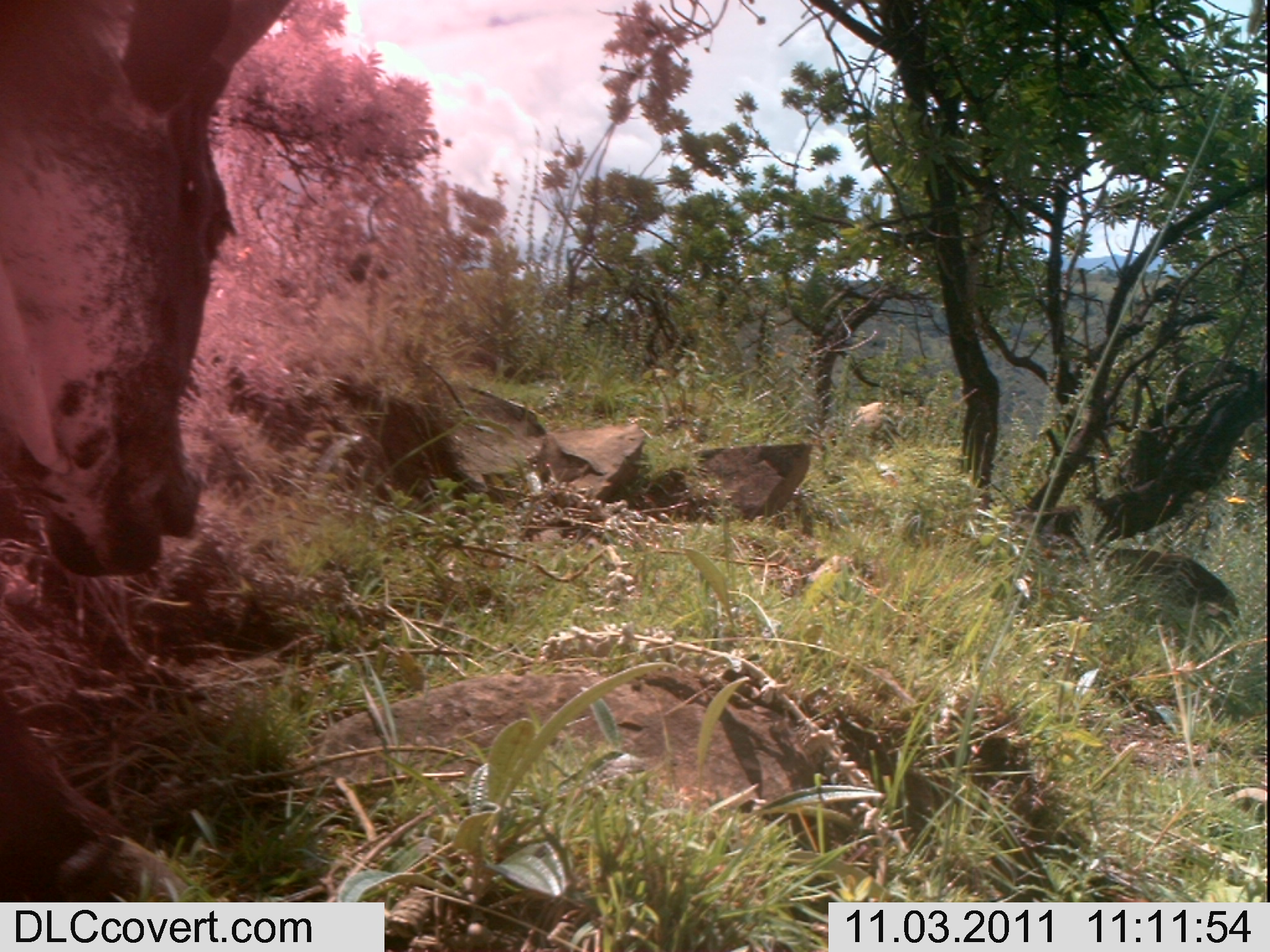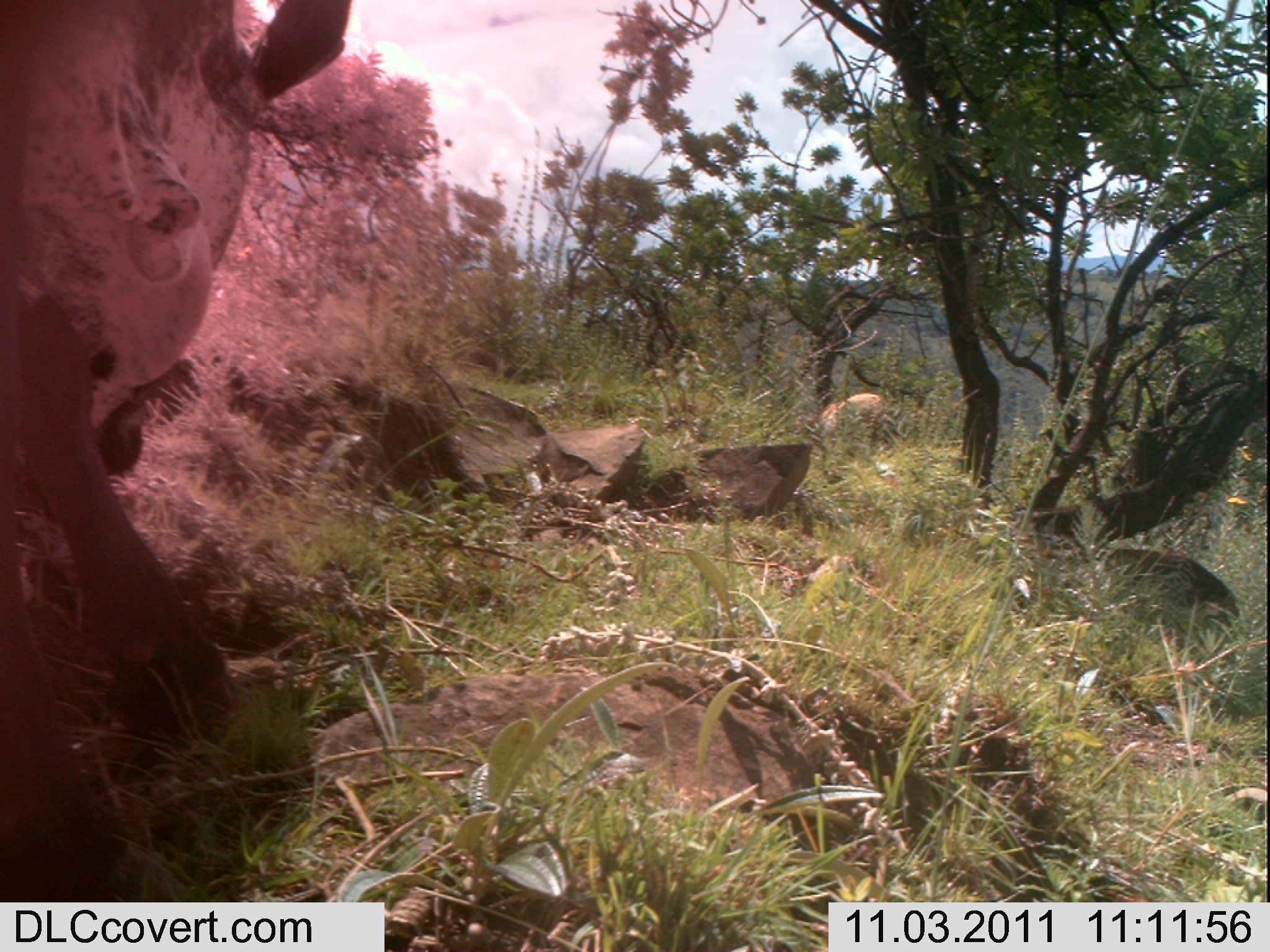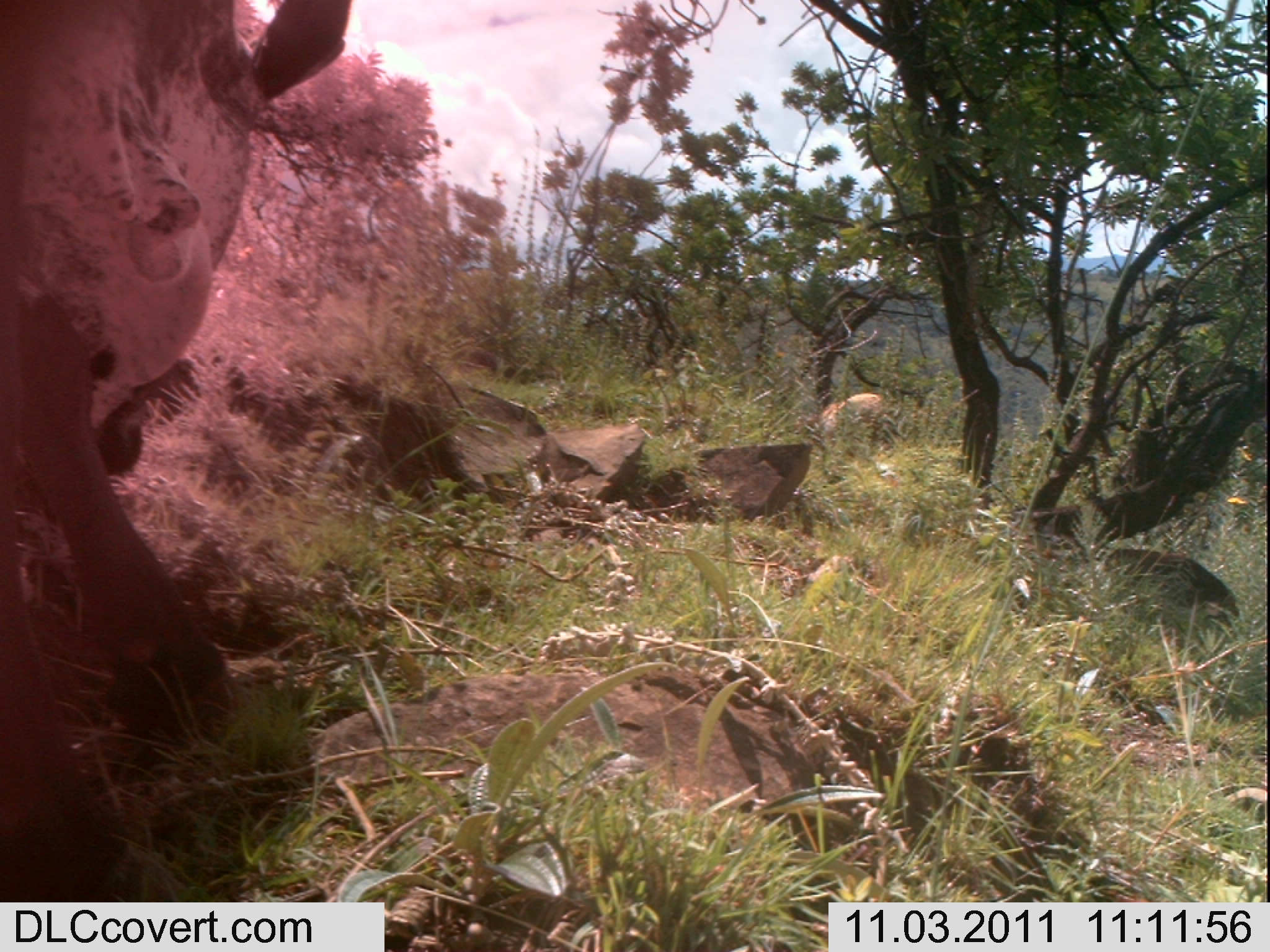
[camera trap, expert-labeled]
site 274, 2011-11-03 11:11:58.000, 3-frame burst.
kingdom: Animalia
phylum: Chordata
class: Mammalia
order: Artiodactyla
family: Bovidae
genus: Bos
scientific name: Bos taurus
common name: domestic cattle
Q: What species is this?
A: Bos taurus (domestic cattle).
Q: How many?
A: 1.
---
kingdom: Animalia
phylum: Chordata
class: Mammalia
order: Artiodactyla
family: Bovidae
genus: Ovis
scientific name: Ovis aries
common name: domestic sheep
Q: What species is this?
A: Ovis aries (domestic sheep).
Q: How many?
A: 1.